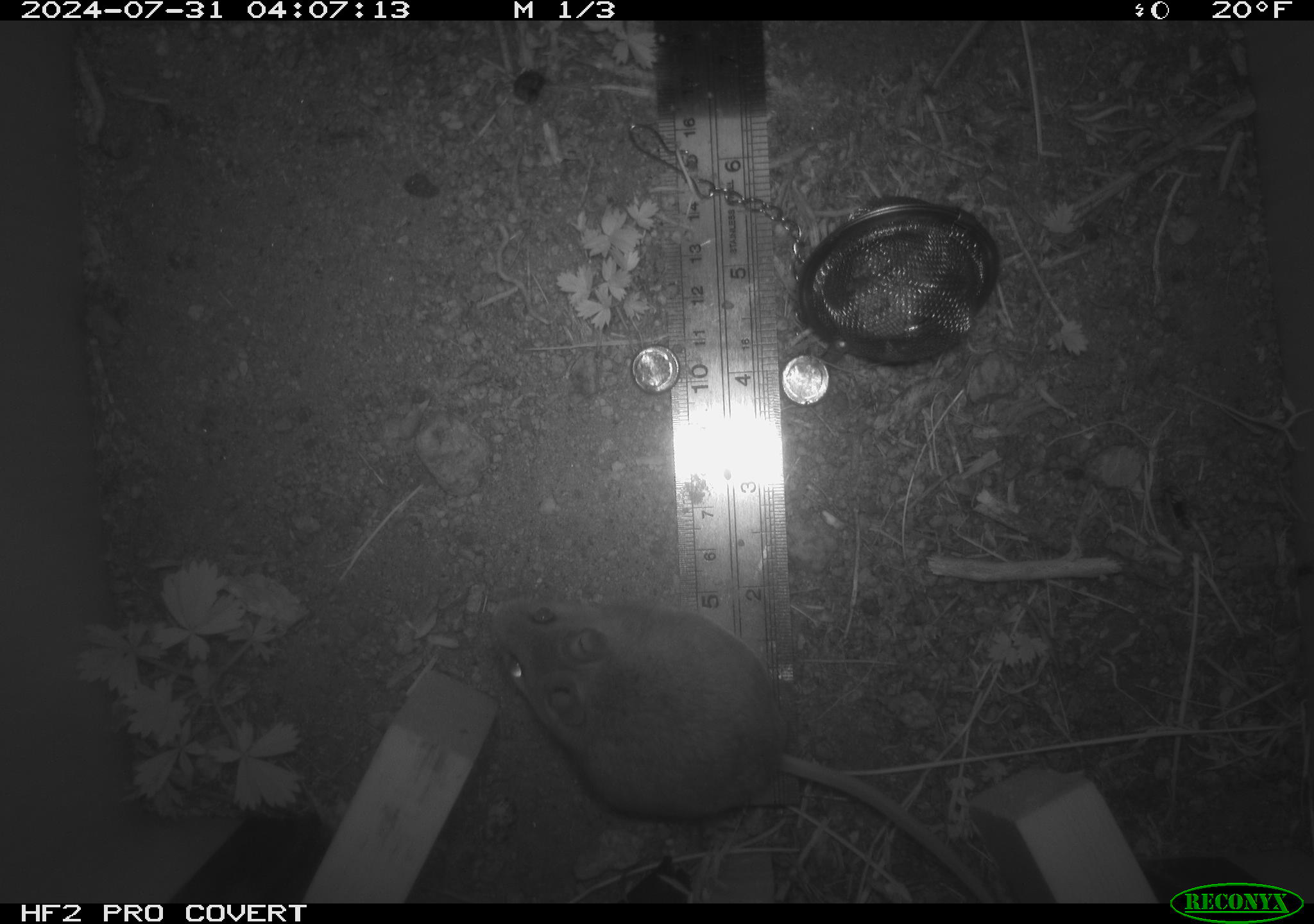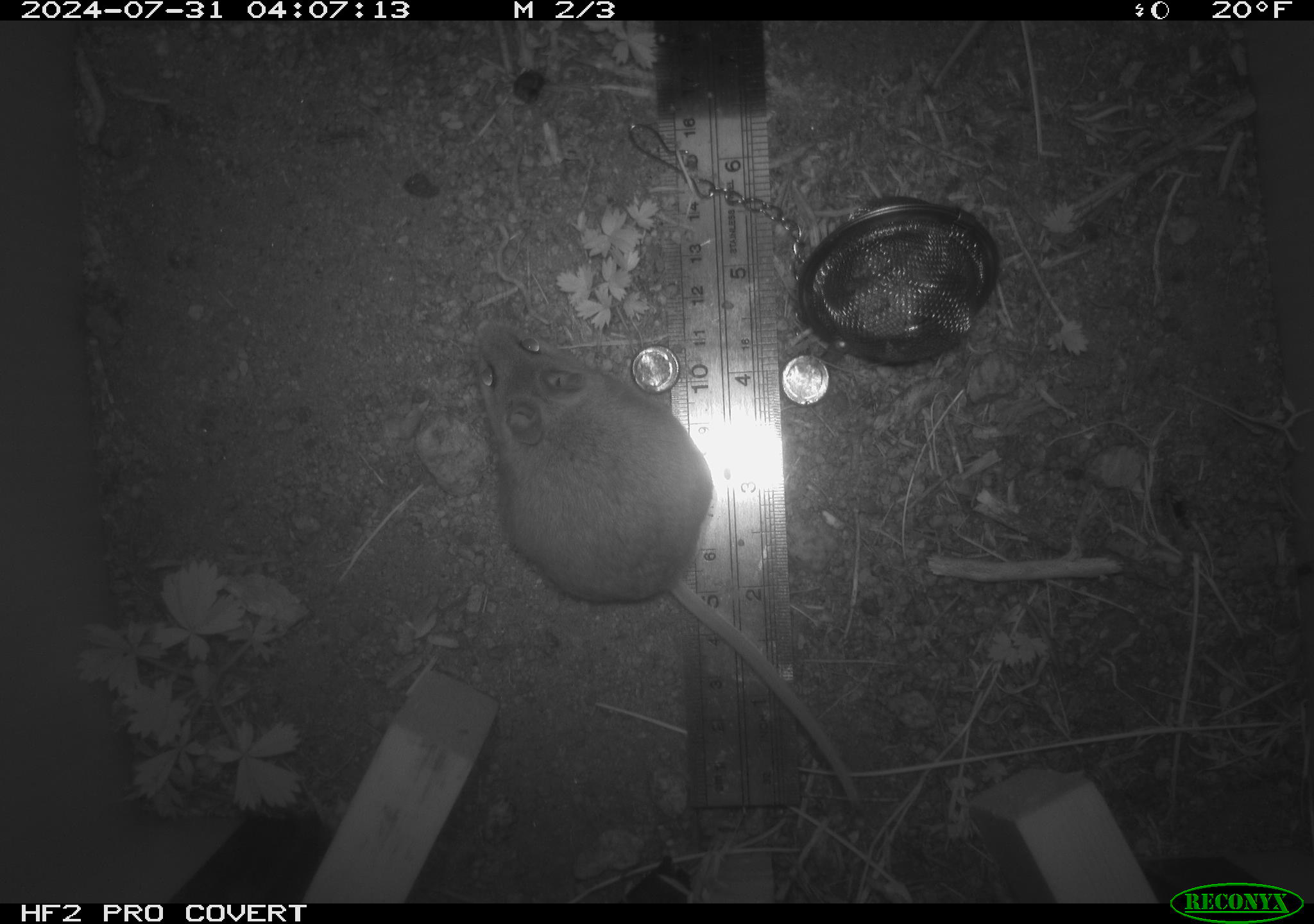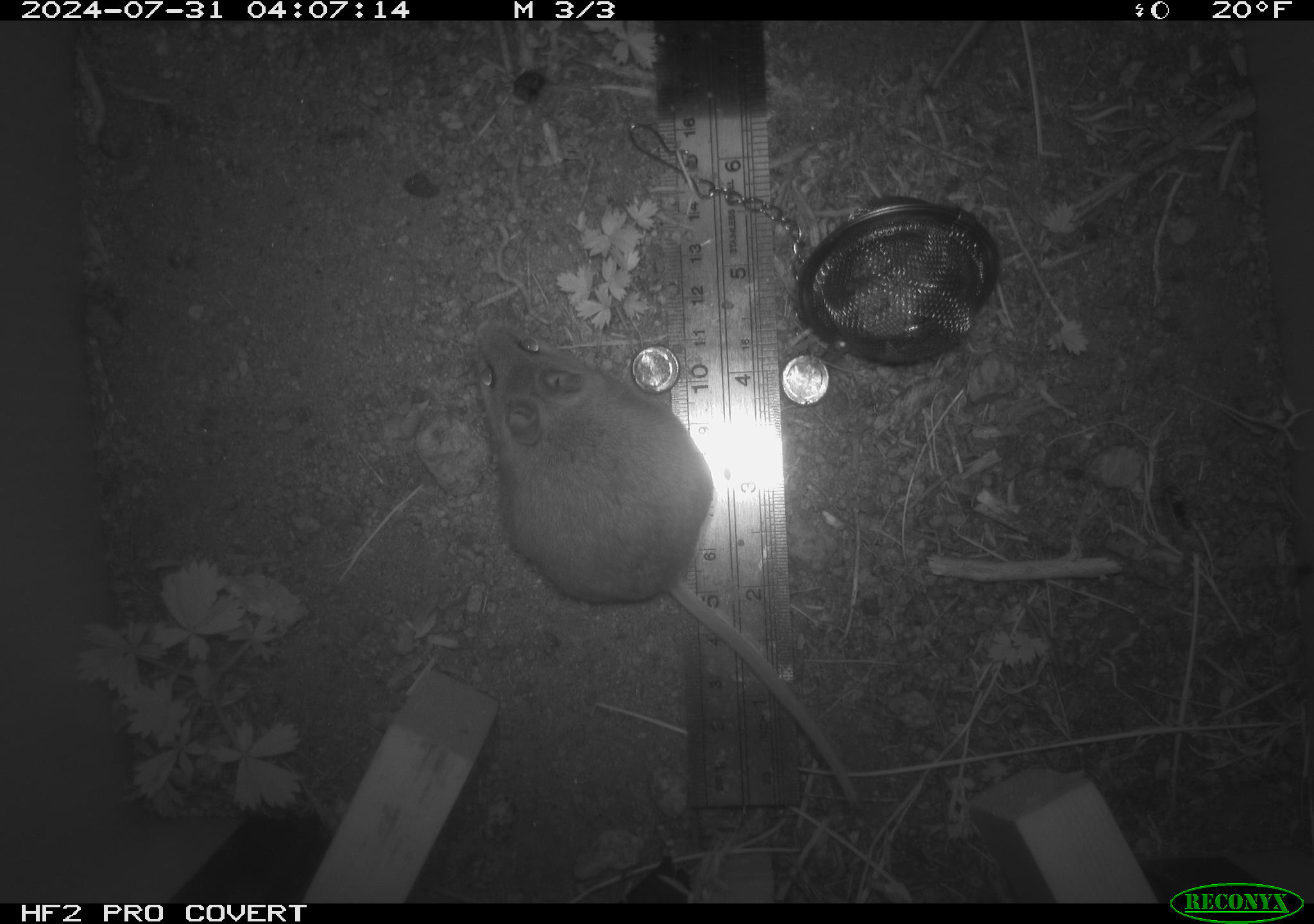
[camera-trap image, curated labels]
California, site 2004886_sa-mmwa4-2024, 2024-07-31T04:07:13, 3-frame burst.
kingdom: Animalia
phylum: Chordata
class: Mammalia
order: Rodentia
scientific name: Rodentia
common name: mouse species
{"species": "mouse species (Rodentia)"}